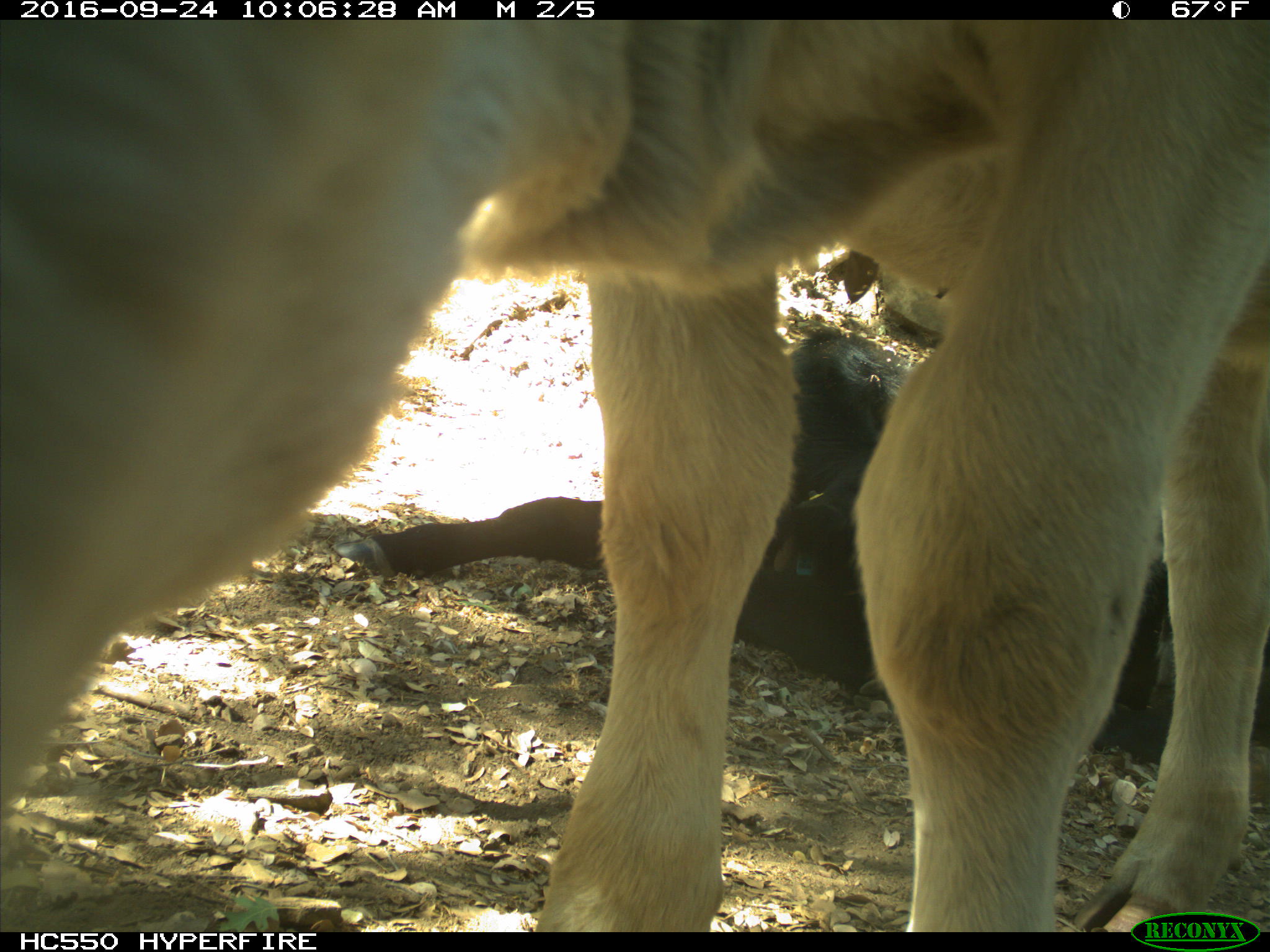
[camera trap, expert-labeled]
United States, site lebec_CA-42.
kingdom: Animalia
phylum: Chordata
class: Mammalia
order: Artiodactyla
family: Bovidae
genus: Bos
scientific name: Bos taurus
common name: domestic cow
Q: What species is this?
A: Bos taurus (domestic cow).